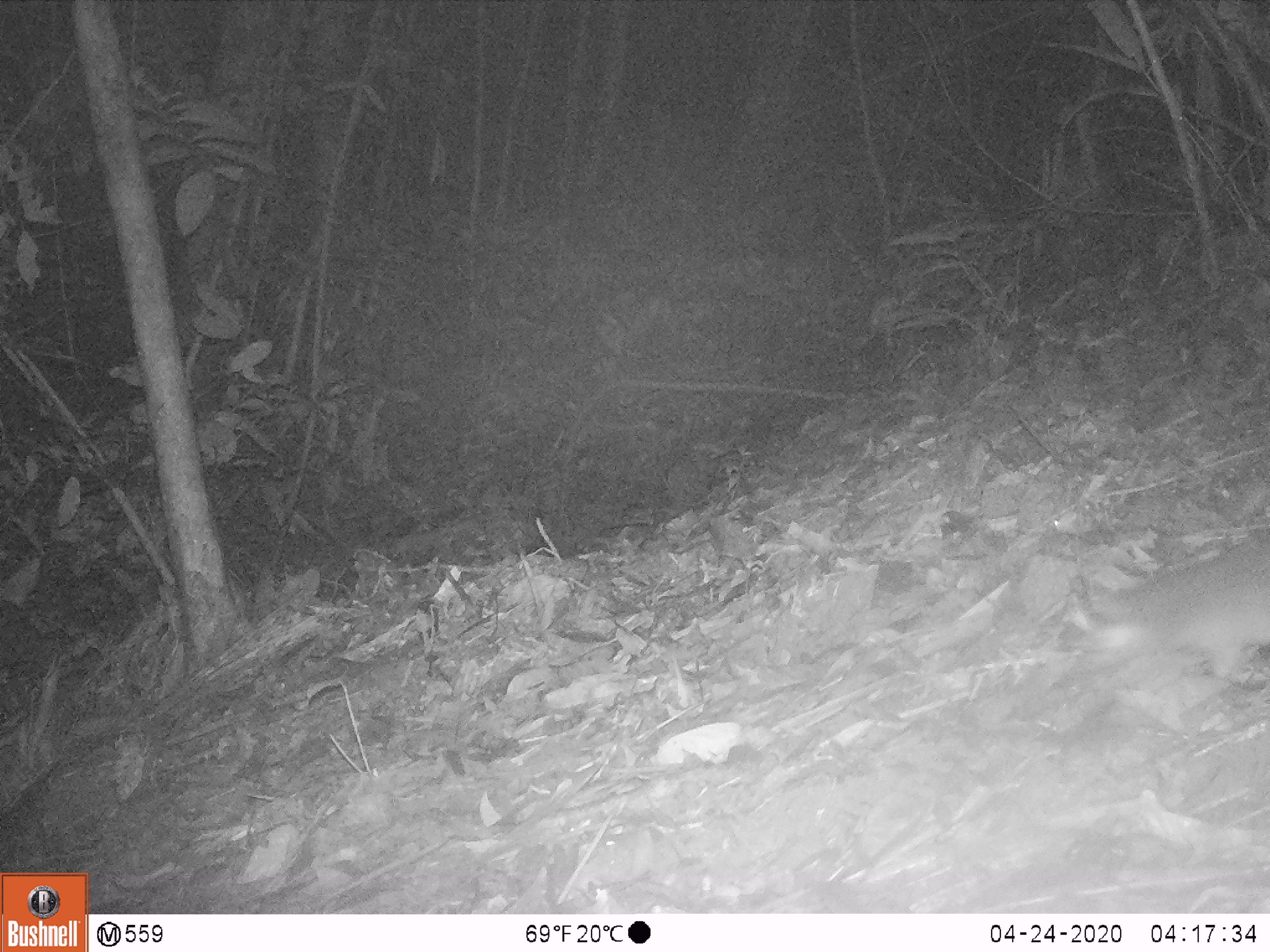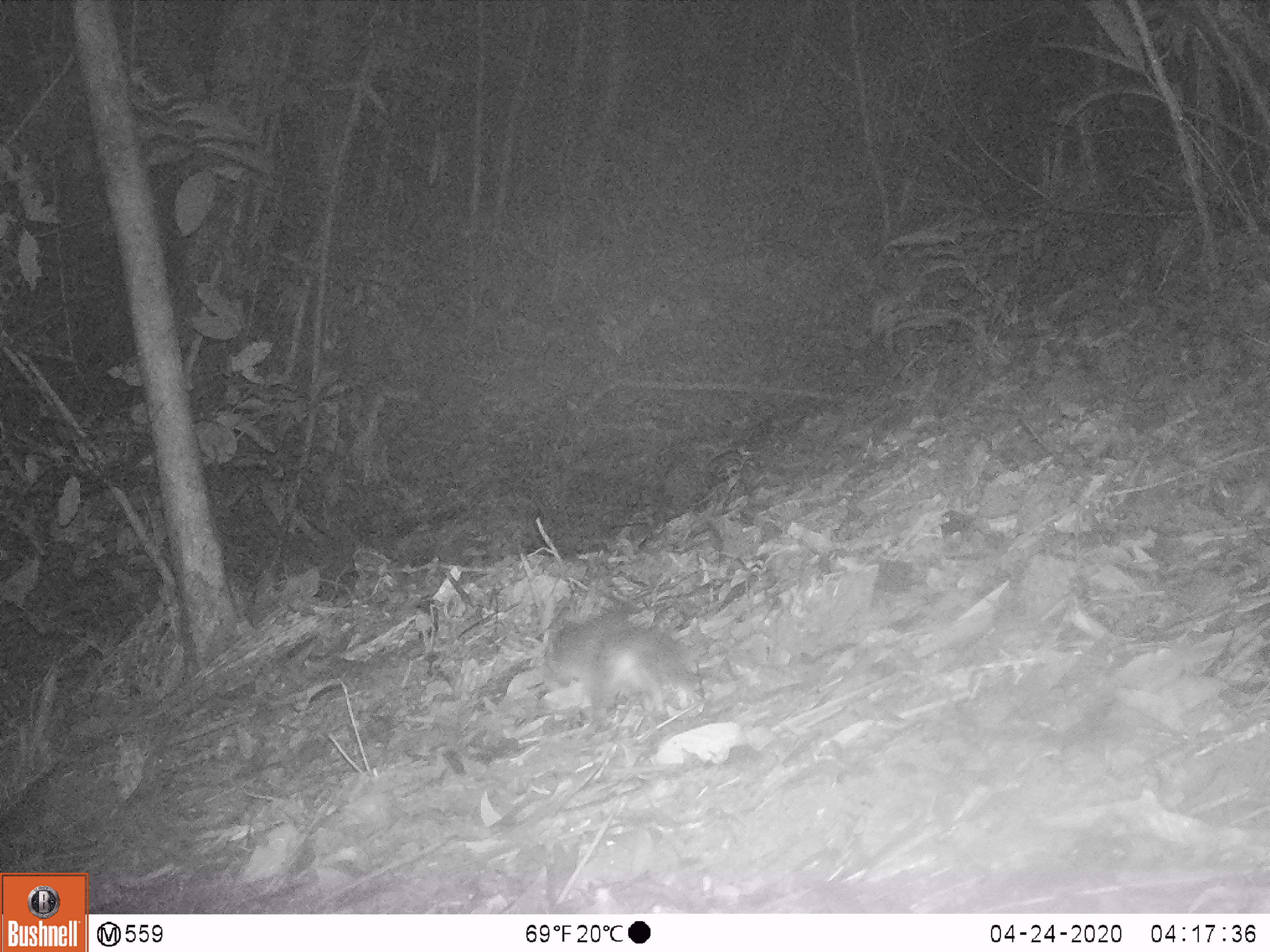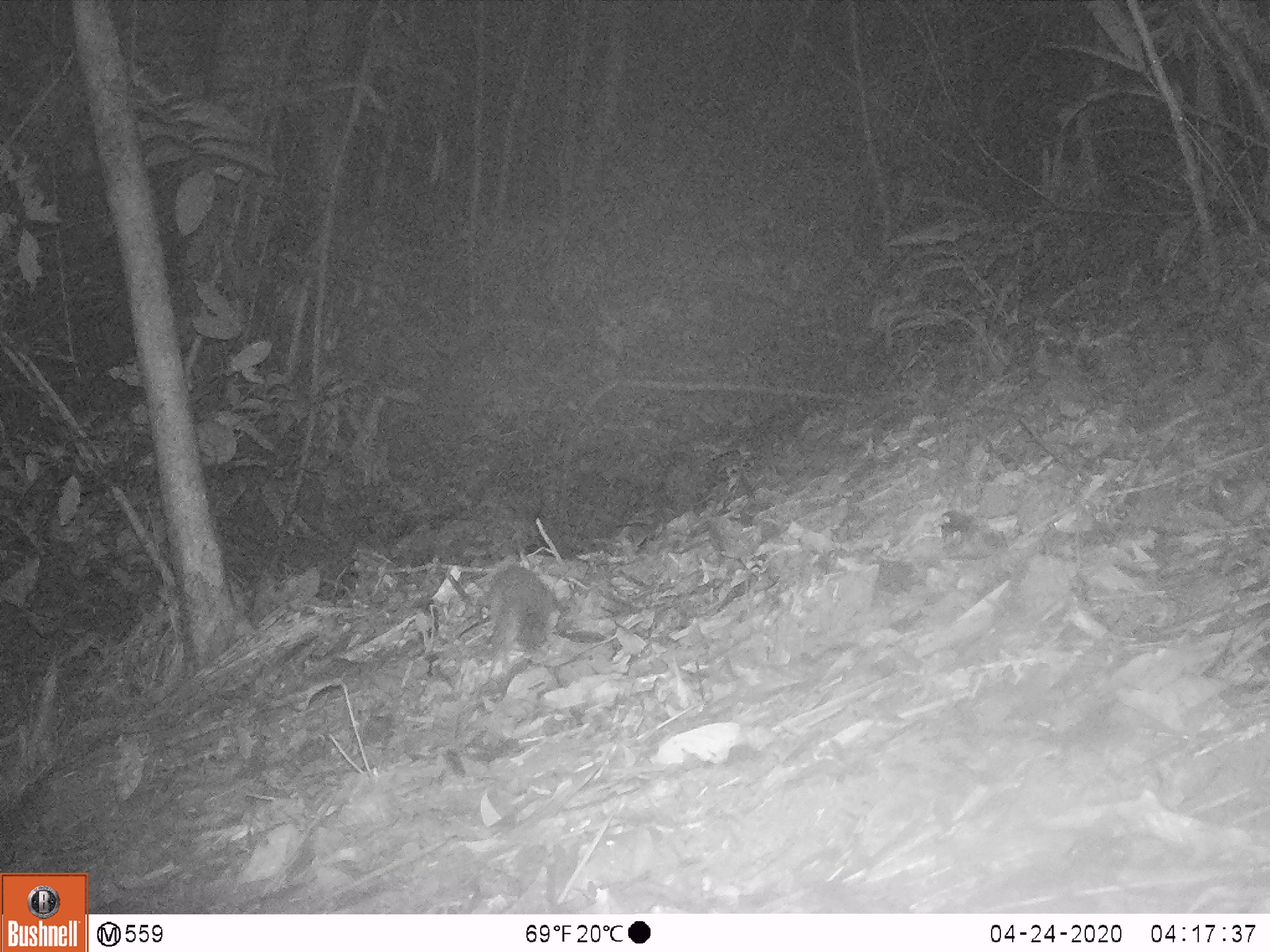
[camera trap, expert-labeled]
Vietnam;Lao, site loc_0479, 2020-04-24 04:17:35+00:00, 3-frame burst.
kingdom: Animalia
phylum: Chordata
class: Mammalia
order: Carnivora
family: Mustelidae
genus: Melogale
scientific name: Melogale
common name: ferret badger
Ferret badger (Melogale). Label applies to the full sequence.